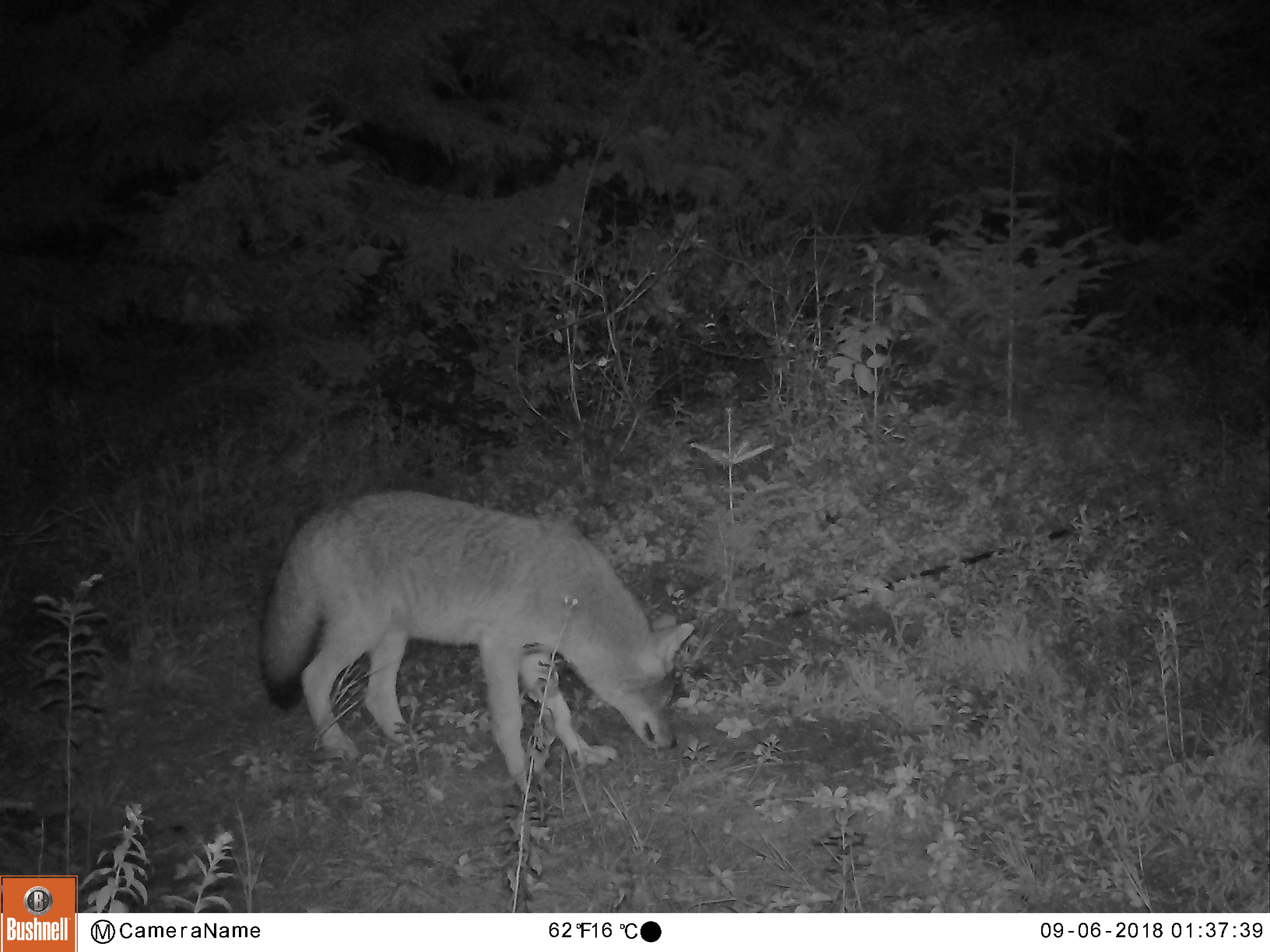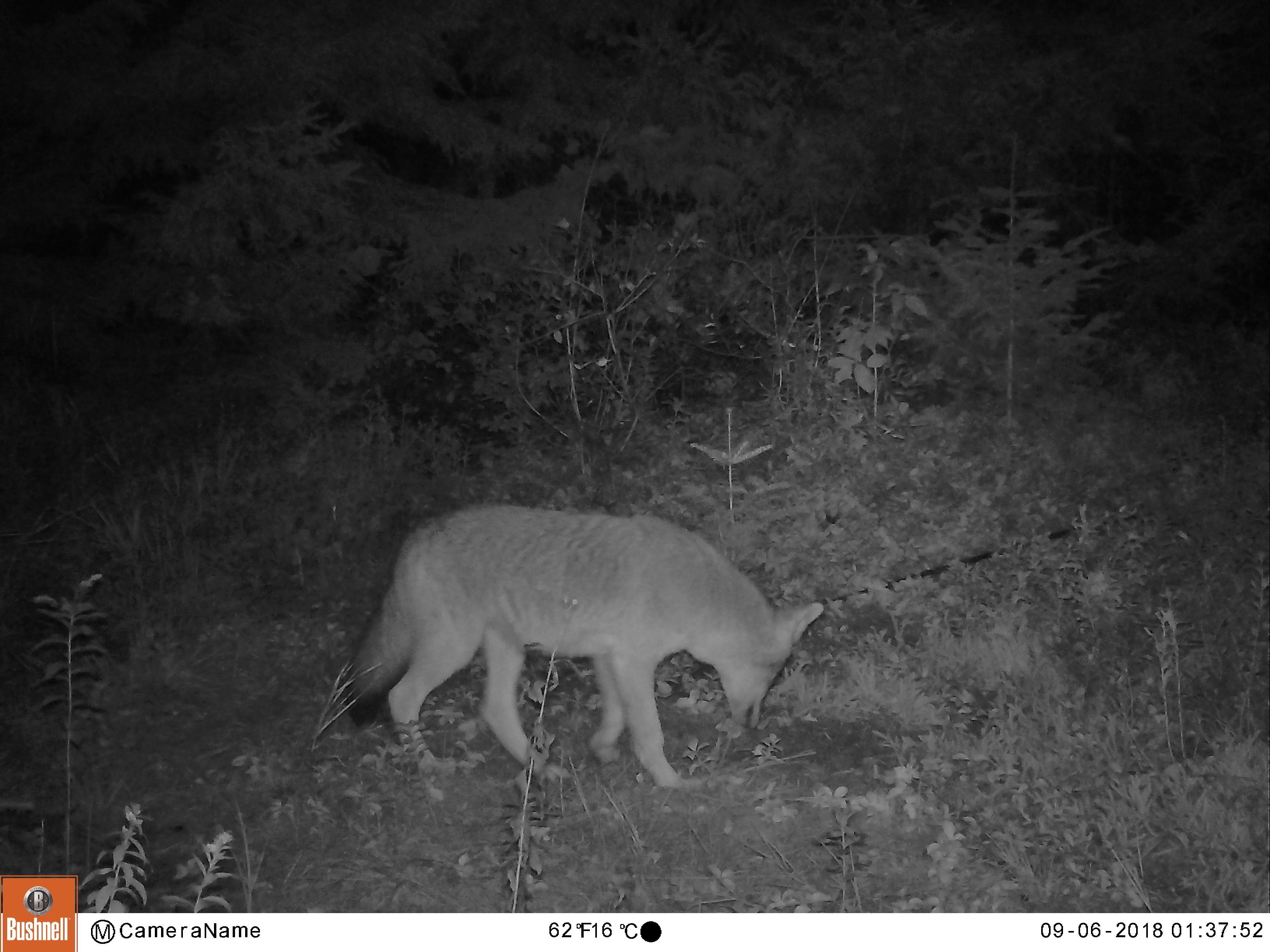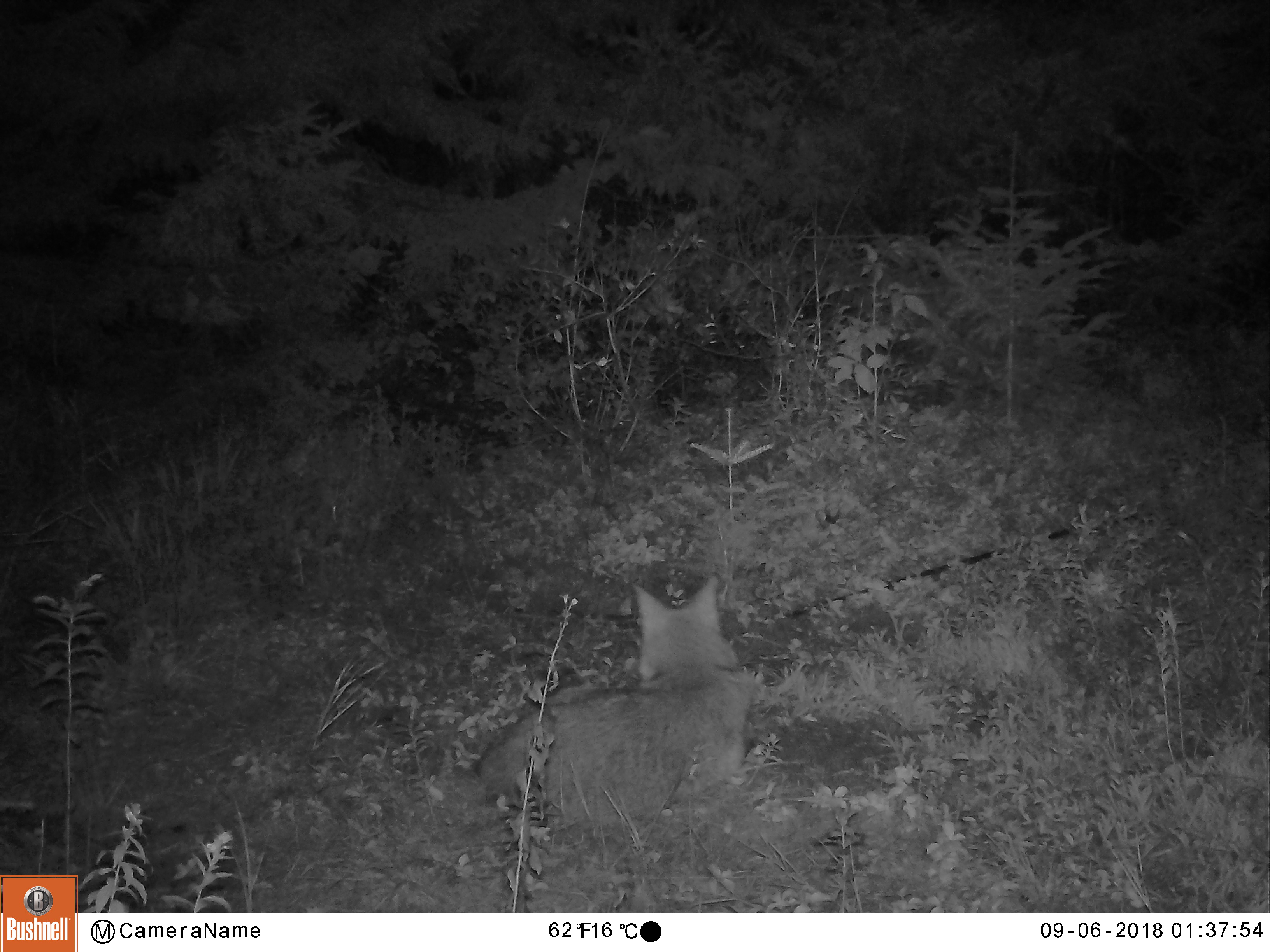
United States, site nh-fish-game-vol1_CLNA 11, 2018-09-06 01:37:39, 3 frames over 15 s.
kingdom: Animalia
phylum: Chordata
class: Mammalia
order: Carnivora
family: Canidae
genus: Canis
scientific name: Canis latrans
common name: coyote